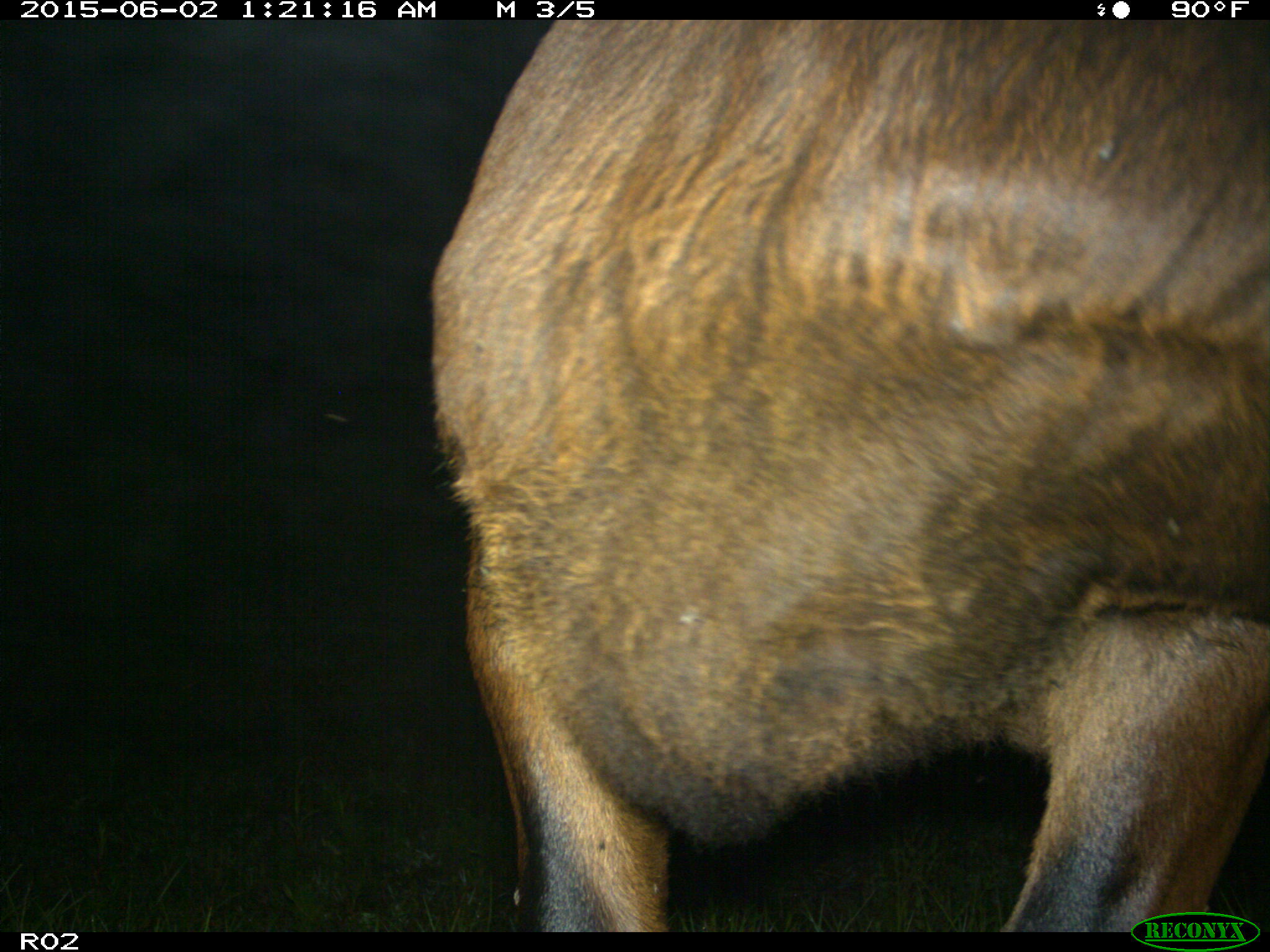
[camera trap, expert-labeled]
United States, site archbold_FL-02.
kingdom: Animalia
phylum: Chordata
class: Mammalia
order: Artiodactyla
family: Bovidae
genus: Bos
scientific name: Bos taurus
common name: domestic cow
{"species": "Bos taurus (domestic cow)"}